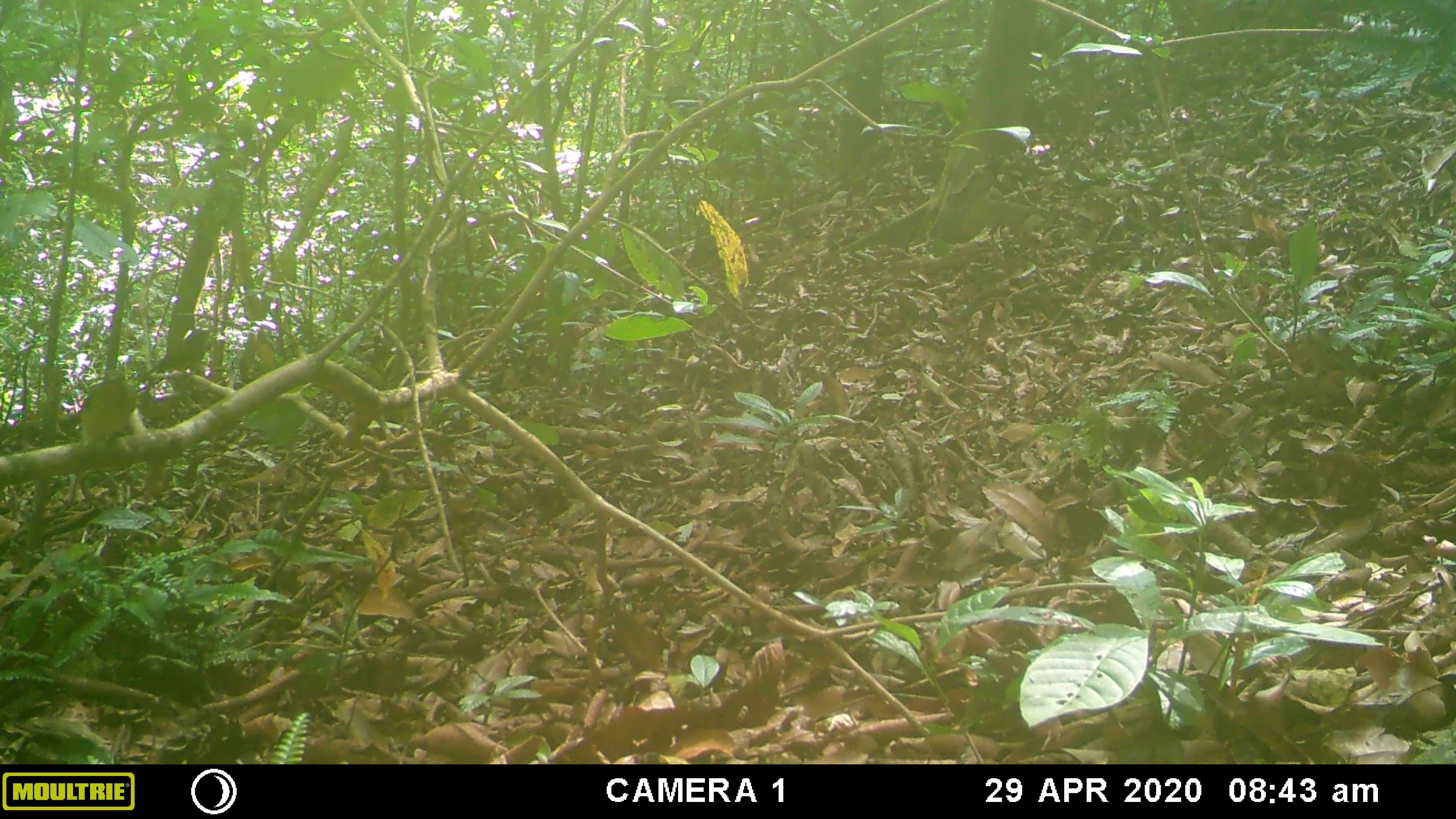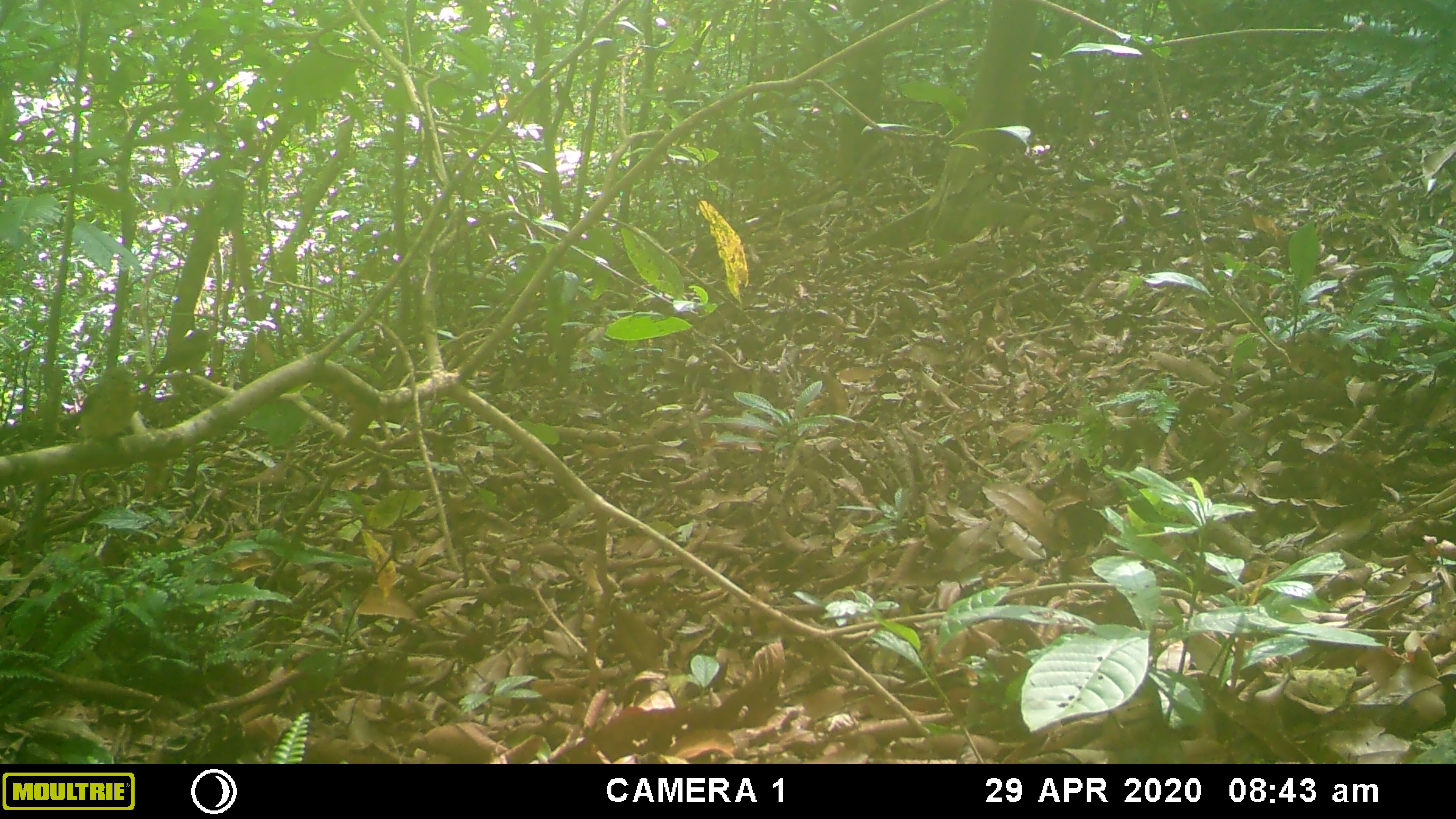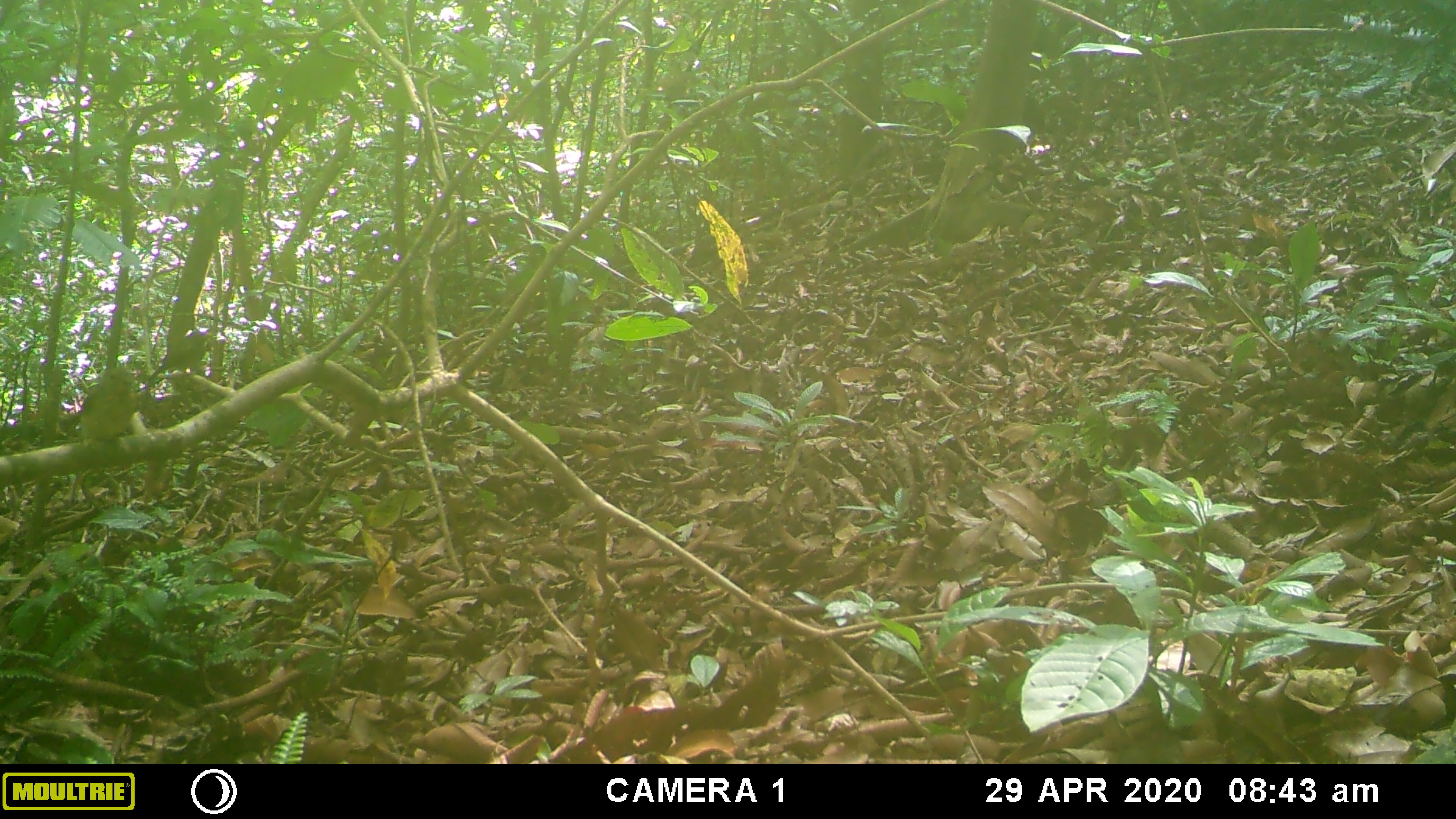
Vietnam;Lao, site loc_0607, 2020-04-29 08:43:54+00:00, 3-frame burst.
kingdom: Animalia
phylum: Chordata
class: Aves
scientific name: Aves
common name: bird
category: unidentified bird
Unidentified bird (bird) (Aves). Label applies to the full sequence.